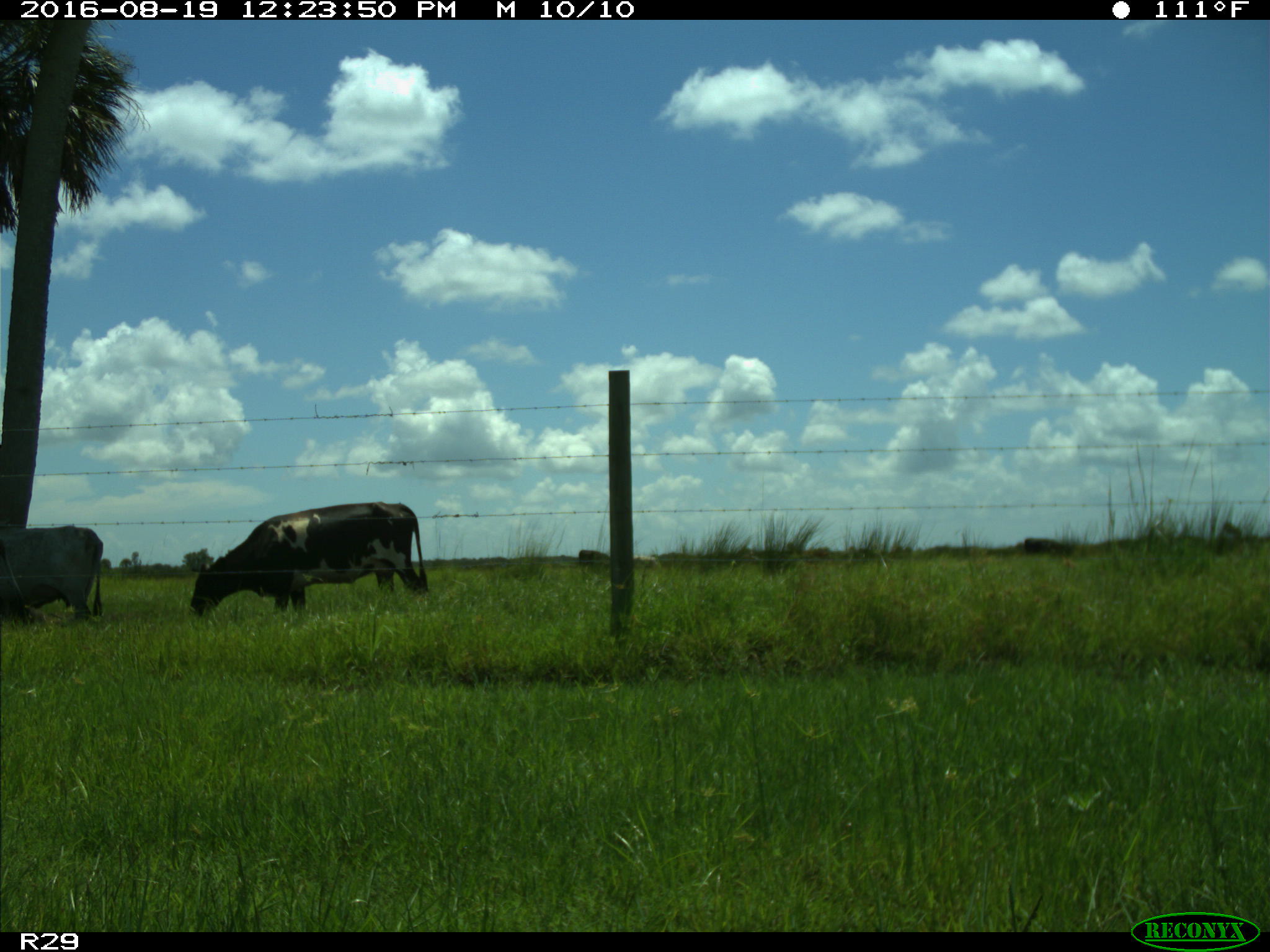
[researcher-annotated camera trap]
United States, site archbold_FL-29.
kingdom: Animalia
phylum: Chordata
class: Mammalia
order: Artiodactyla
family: Bovidae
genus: Bos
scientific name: Bos taurus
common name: domestic cow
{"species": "Bos taurus (domestic cow)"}